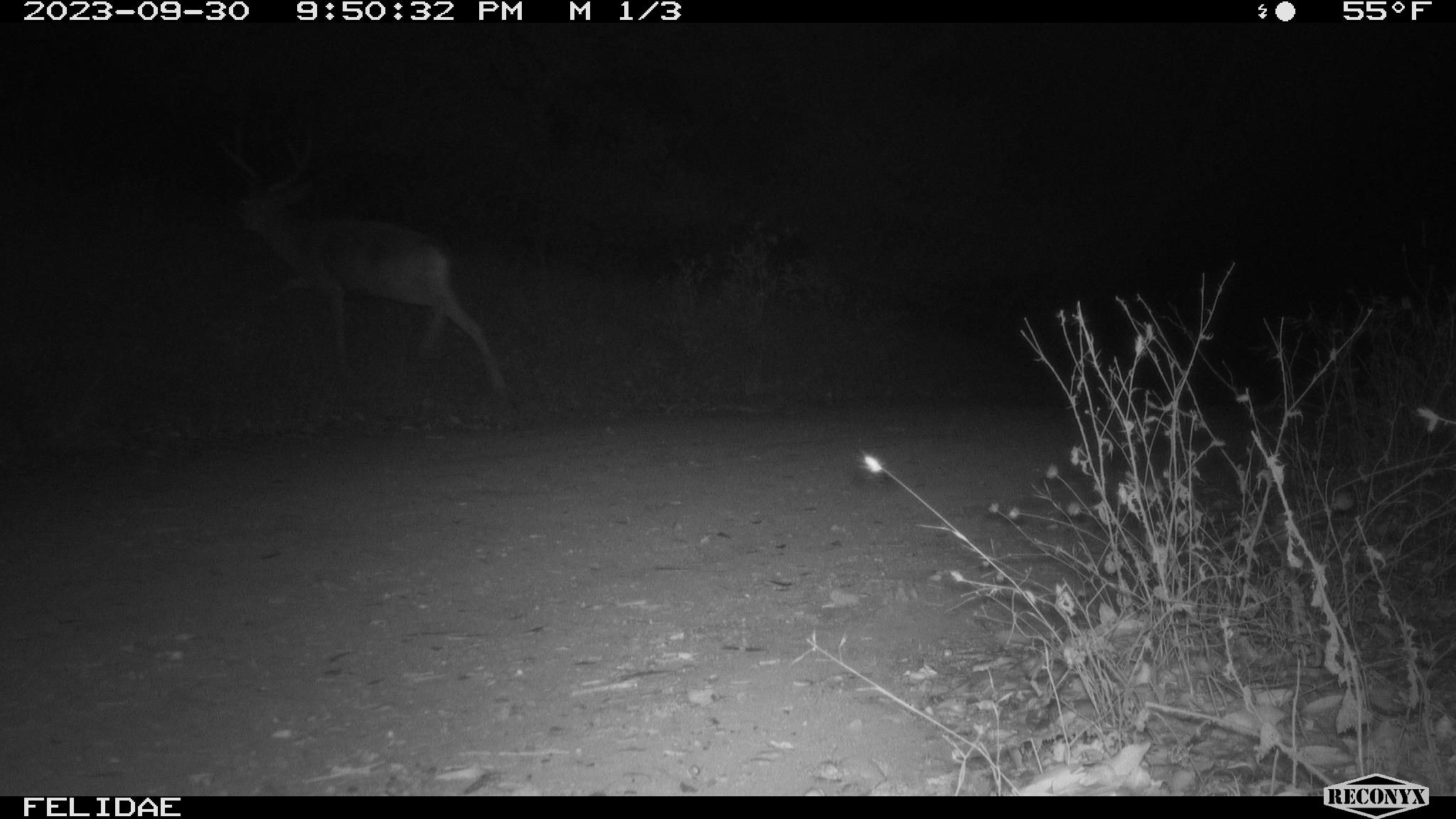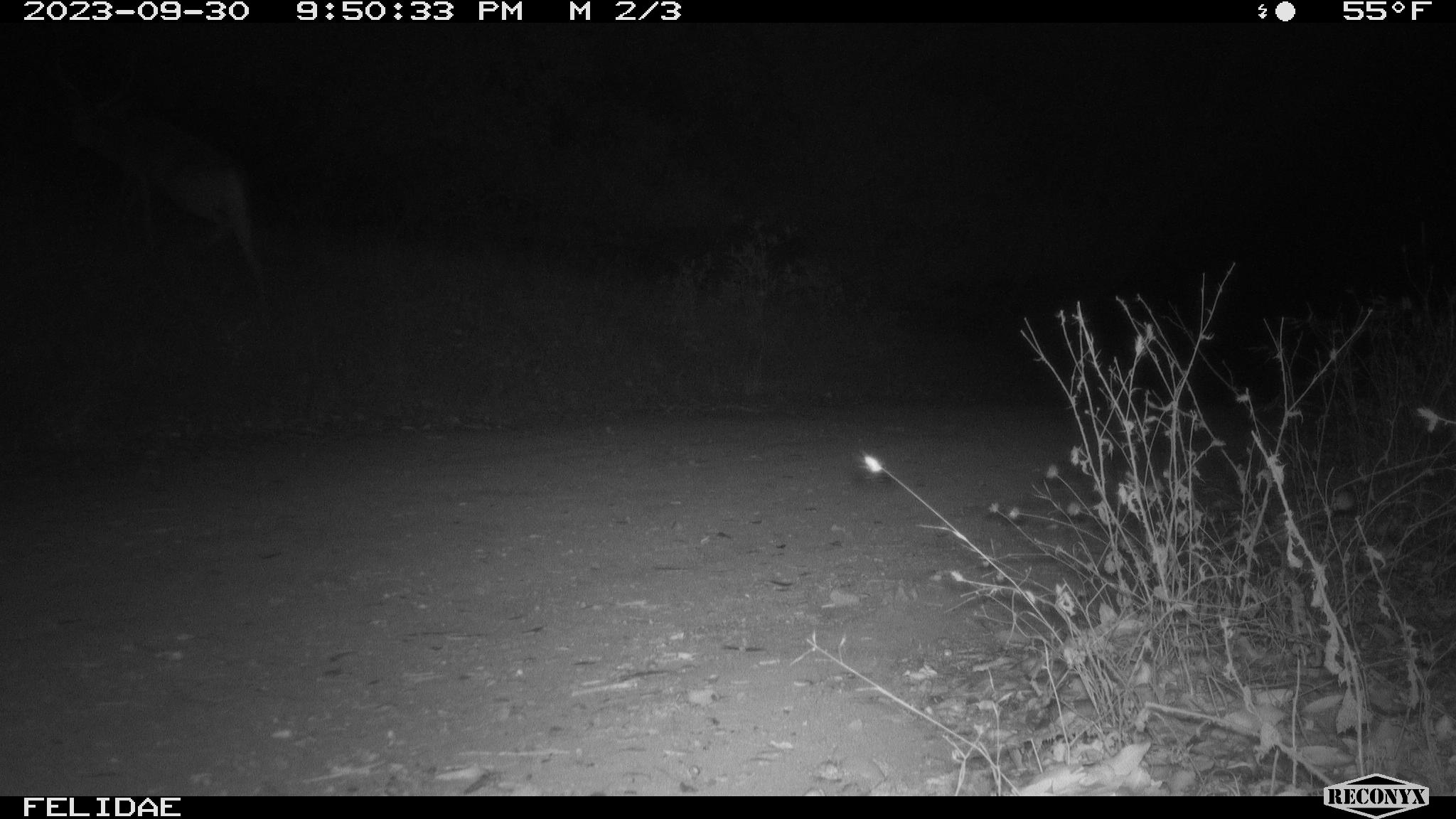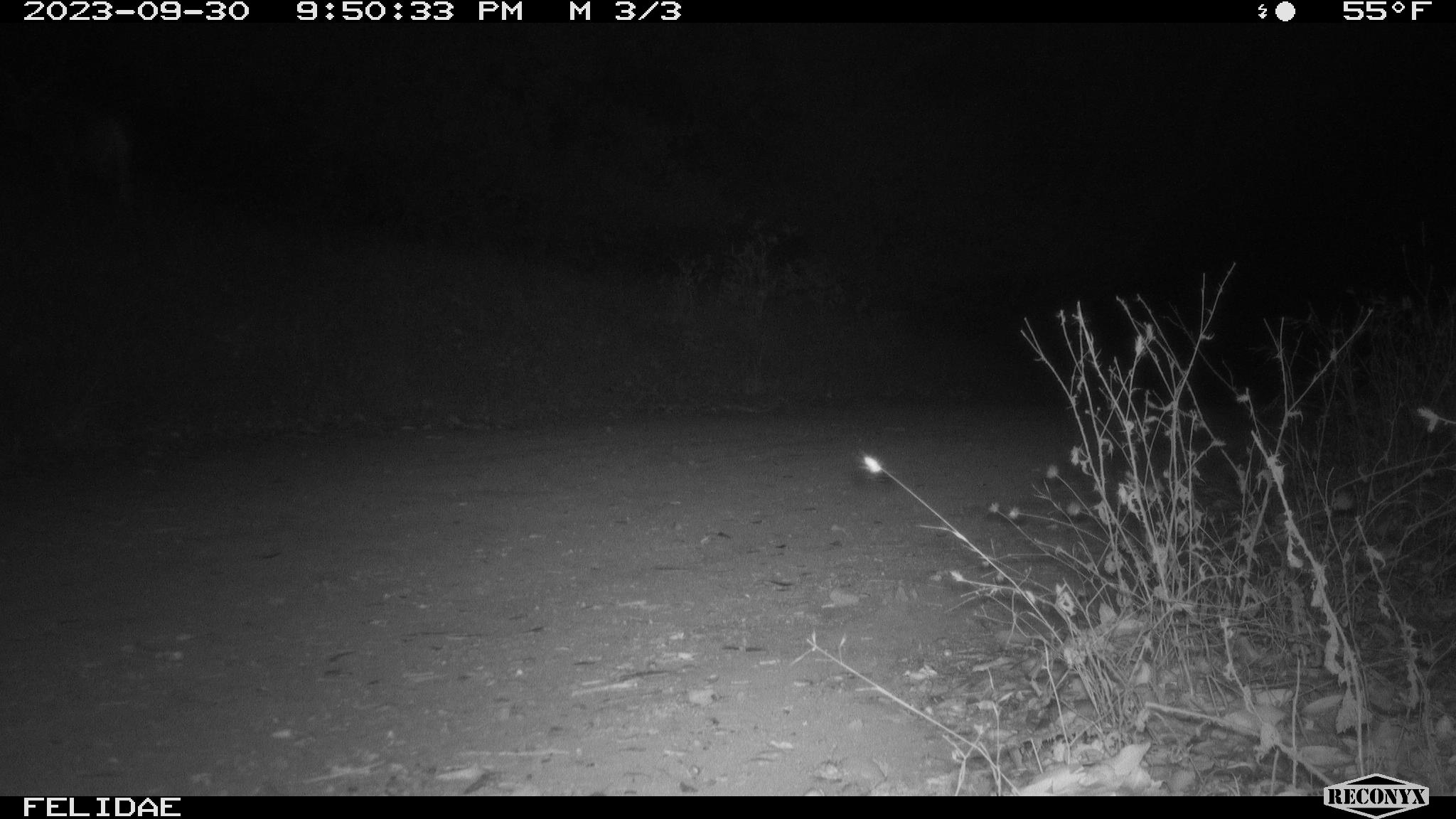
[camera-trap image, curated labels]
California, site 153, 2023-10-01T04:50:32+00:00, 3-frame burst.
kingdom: Animalia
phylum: Chordata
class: Mammalia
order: Artiodactyla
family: Cervidae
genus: Odocoileus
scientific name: Odocoileus hemionus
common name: mule deer